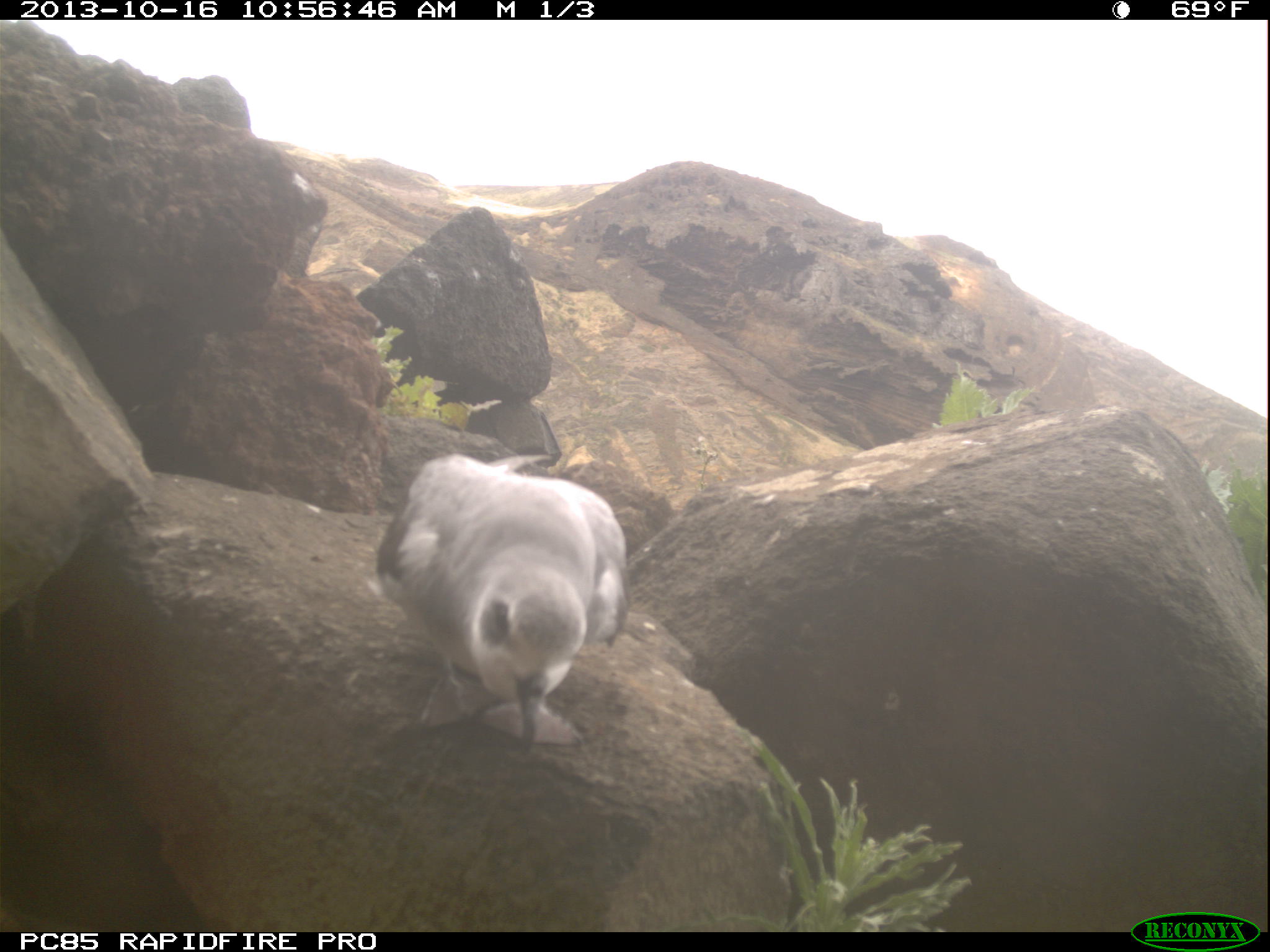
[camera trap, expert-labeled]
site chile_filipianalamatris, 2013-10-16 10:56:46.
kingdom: Animalia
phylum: Chordata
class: Aves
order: Procellariiformes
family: Procellariidae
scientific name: Procellariidae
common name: petrel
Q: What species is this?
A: Petrel (Procellariidae).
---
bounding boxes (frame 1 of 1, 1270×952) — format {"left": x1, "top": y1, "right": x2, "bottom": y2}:
petrel: {"left": 369, "top": 448, "right": 626, "bottom": 752}